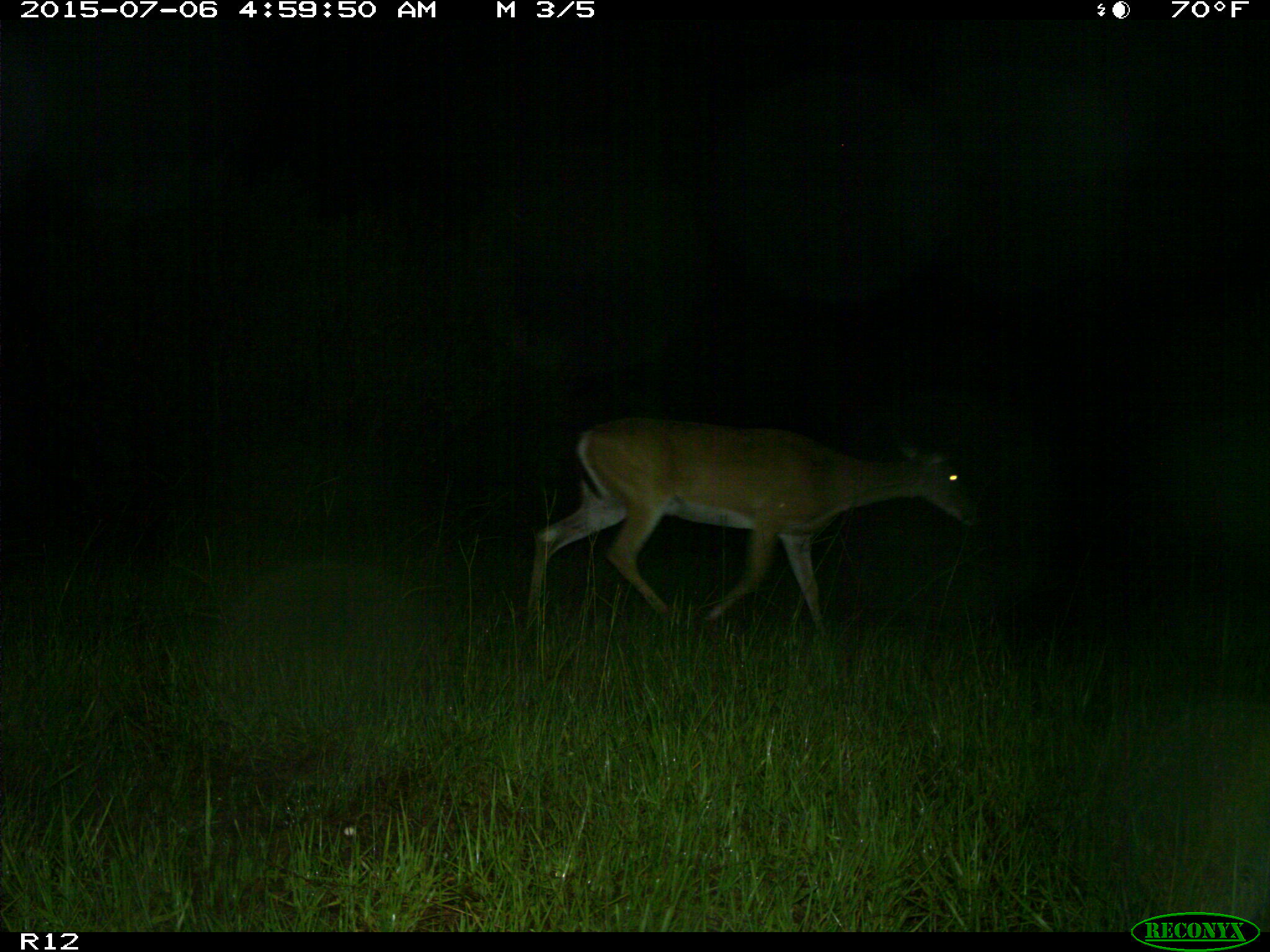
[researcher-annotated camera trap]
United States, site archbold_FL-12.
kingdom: Animalia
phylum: Chordata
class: Mammalia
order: Artiodactyla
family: Cervidae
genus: Odocoileus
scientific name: Odocoileus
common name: deer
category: unidentified deer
Unidentified deer (deer) (Odocoileus).